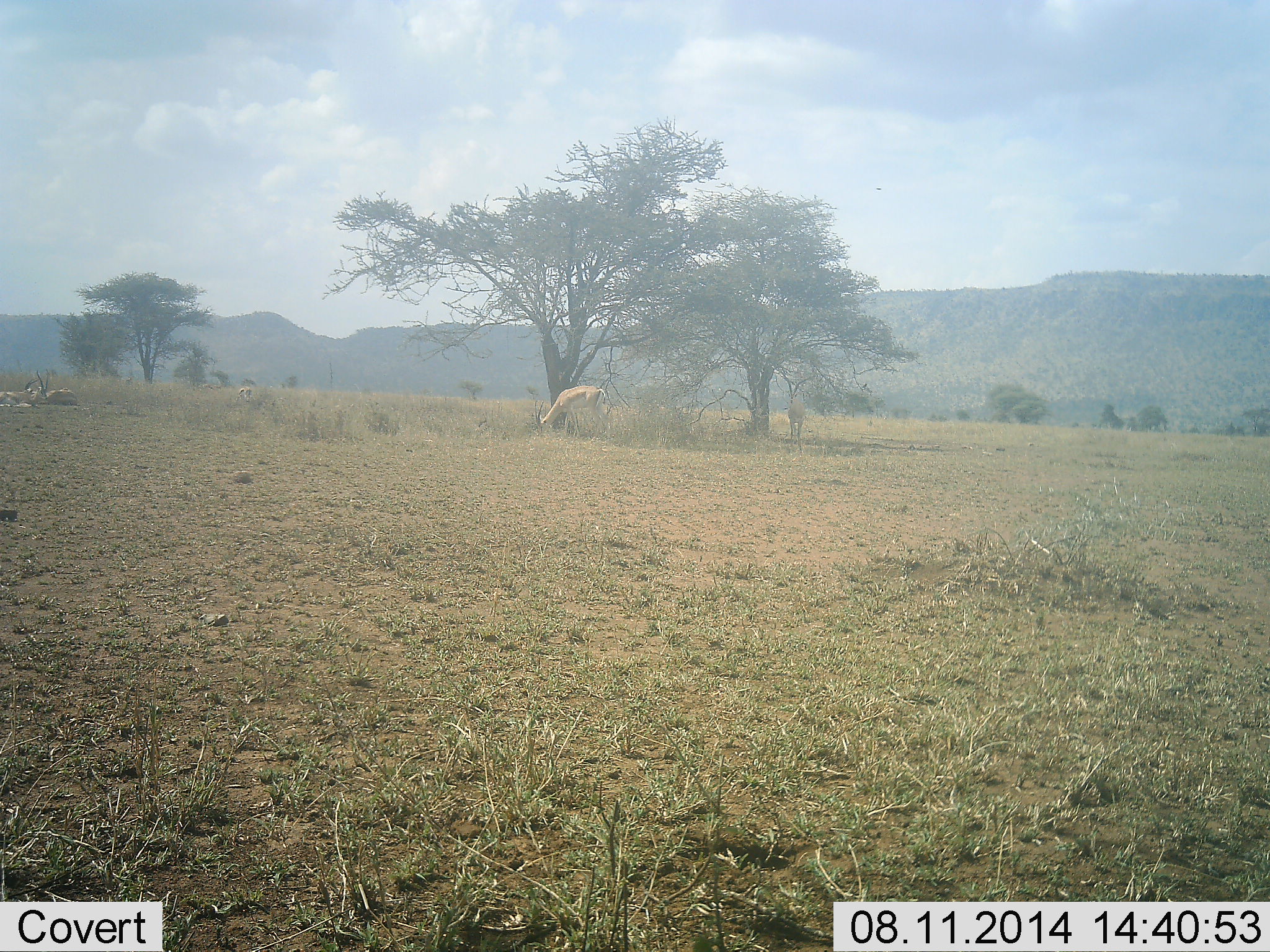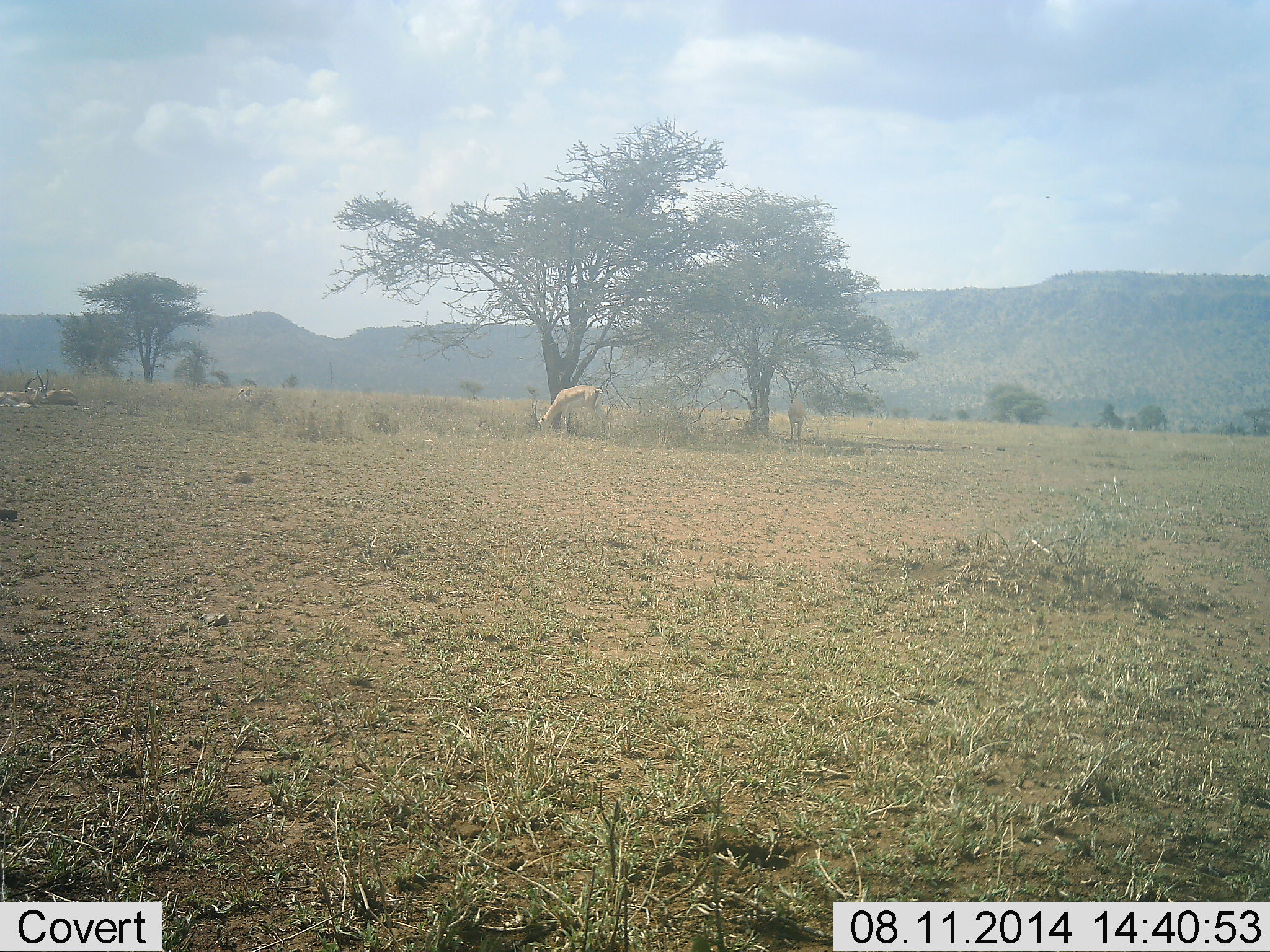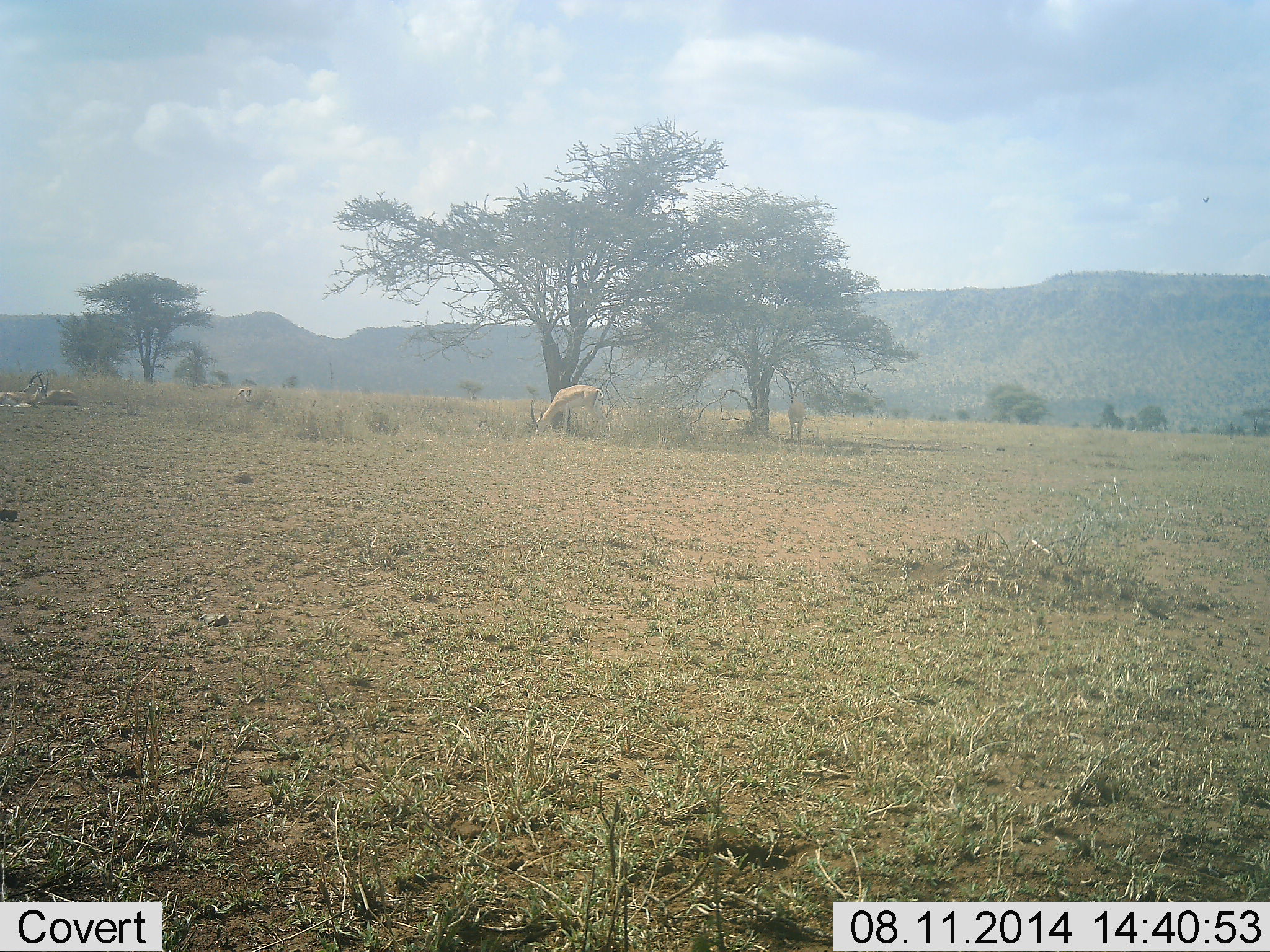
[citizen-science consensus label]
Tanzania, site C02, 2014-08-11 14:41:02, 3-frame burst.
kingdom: Animalia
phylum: Chordata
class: Mammalia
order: Artiodactyla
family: Bovidae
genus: Nanger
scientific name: Nanger granti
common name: grant's gazelle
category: gazellegrants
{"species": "gazellegrants (grant's gazelle) (Nanger granti)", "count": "3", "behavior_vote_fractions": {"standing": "36%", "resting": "55%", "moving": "0%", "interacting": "0%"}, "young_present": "0%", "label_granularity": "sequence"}